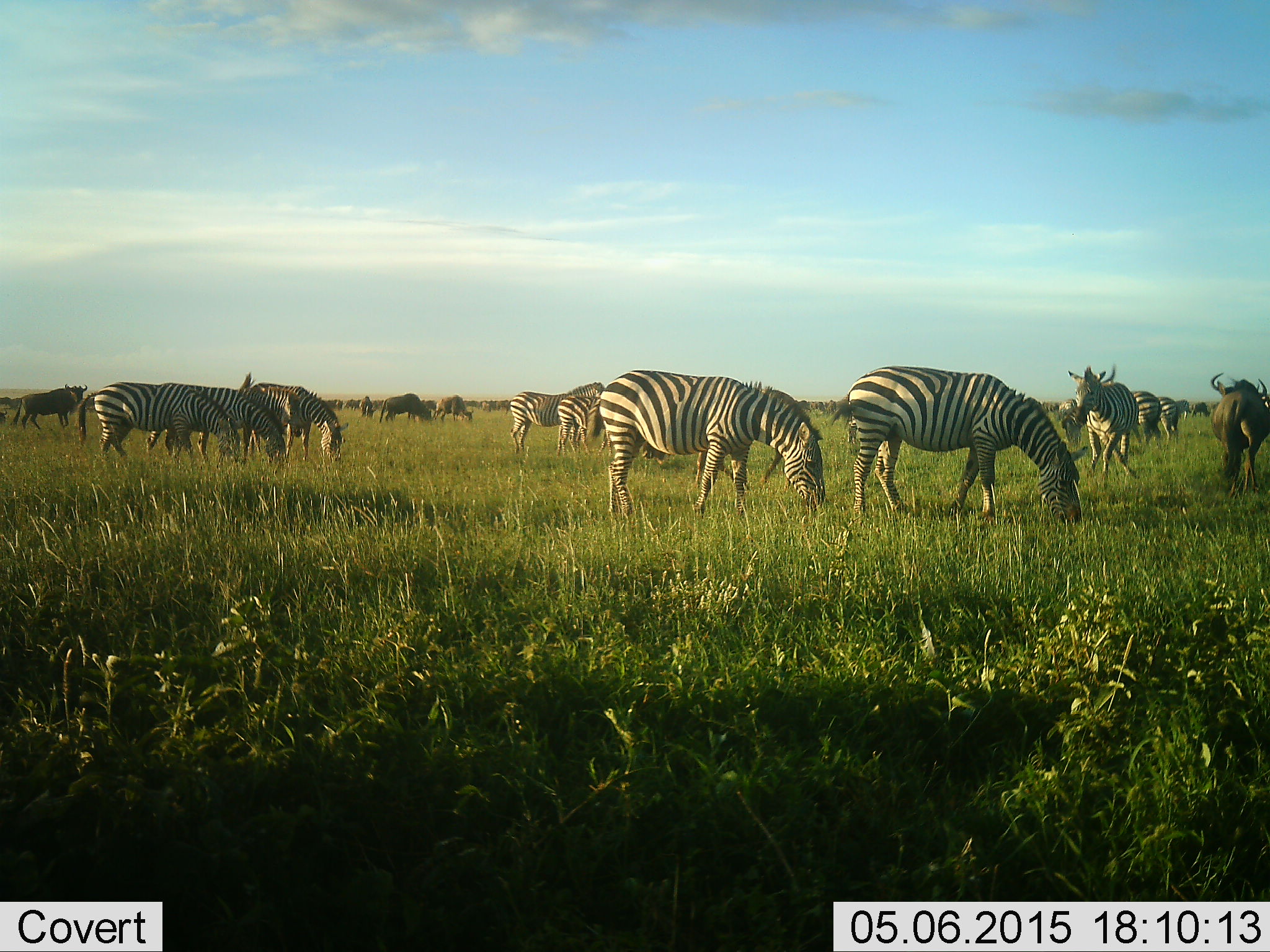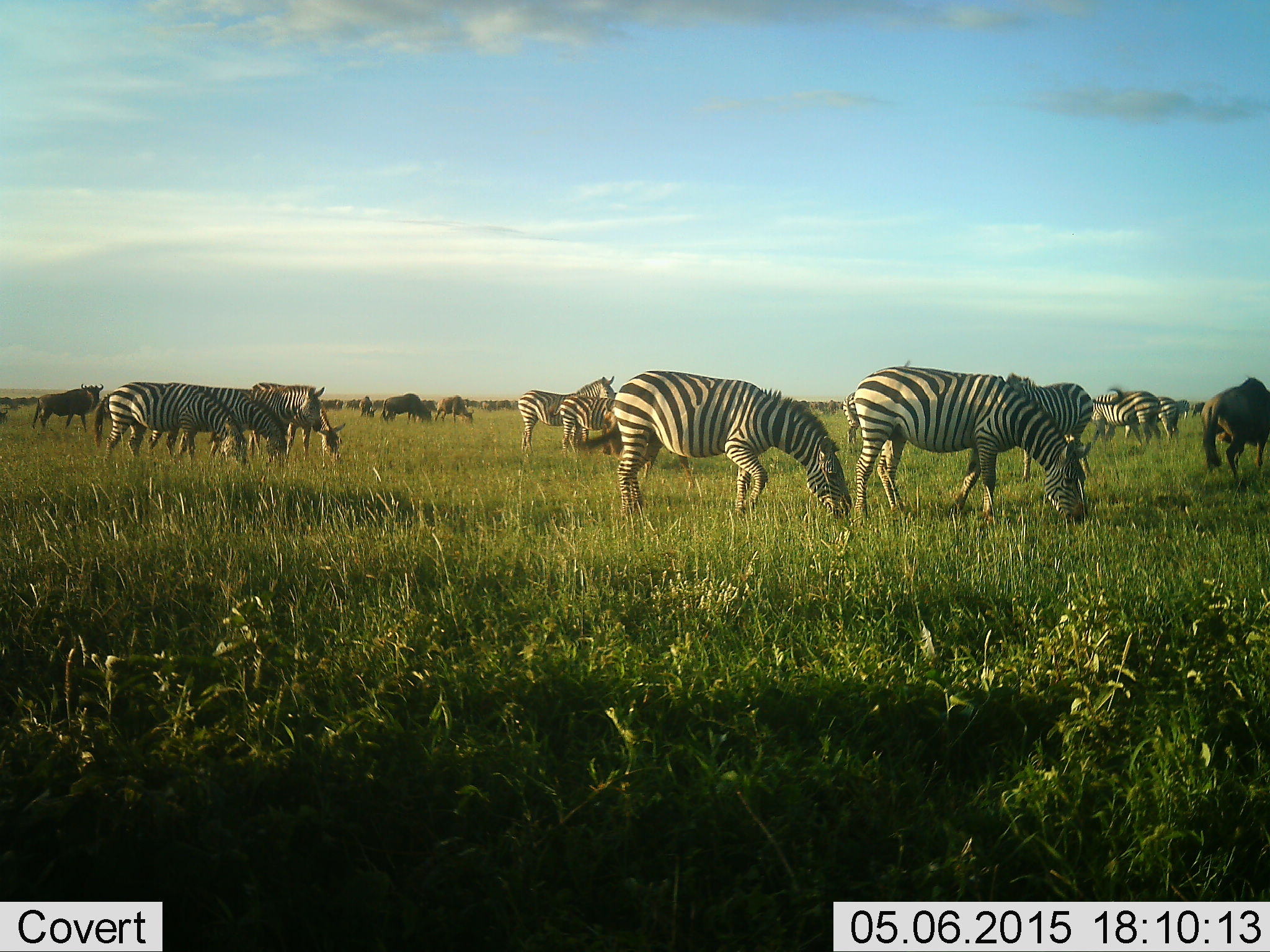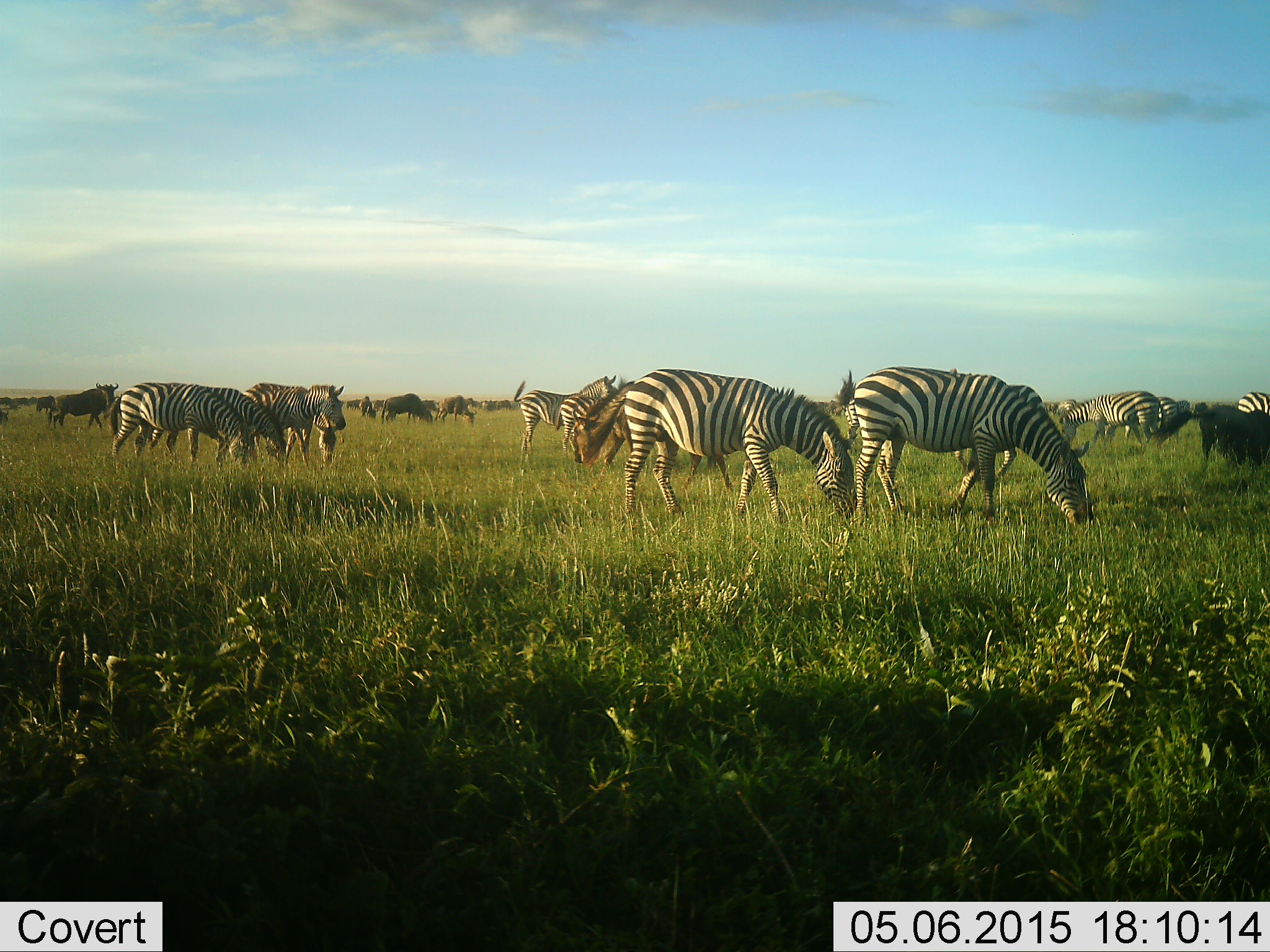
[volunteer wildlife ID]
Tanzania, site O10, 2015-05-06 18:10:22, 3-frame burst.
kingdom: Animalia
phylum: Chordata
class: Mammalia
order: Artiodactyla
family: Bovidae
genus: Connochaetes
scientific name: Connochaetes taurinus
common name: blue wildebeest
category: wildebeest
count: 7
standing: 60%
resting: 0%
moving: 70%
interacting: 0%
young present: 0%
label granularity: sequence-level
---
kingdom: Animalia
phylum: Chordata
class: Mammalia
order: Perissodactyla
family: Equidae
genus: Equus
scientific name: Equus quagga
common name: plains zebra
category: zebra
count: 11-50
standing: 70%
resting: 0%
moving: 60%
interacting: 0%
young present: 10%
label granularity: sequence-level